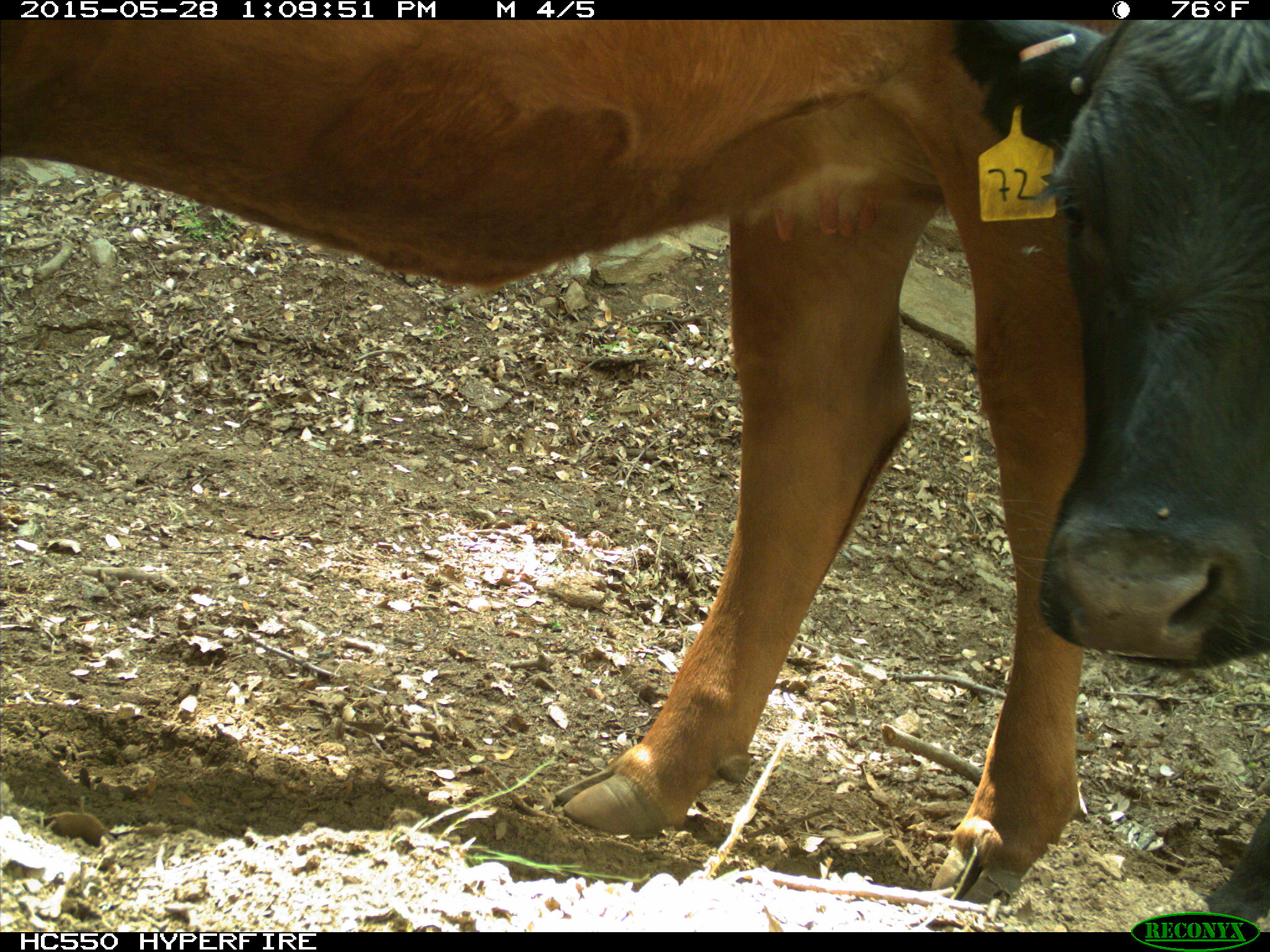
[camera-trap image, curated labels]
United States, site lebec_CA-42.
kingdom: Animalia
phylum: Chordata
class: Mammalia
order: Artiodactyla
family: Bovidae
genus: Bos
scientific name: Bos taurus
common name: domestic cow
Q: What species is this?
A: Bos taurus (domestic cow).